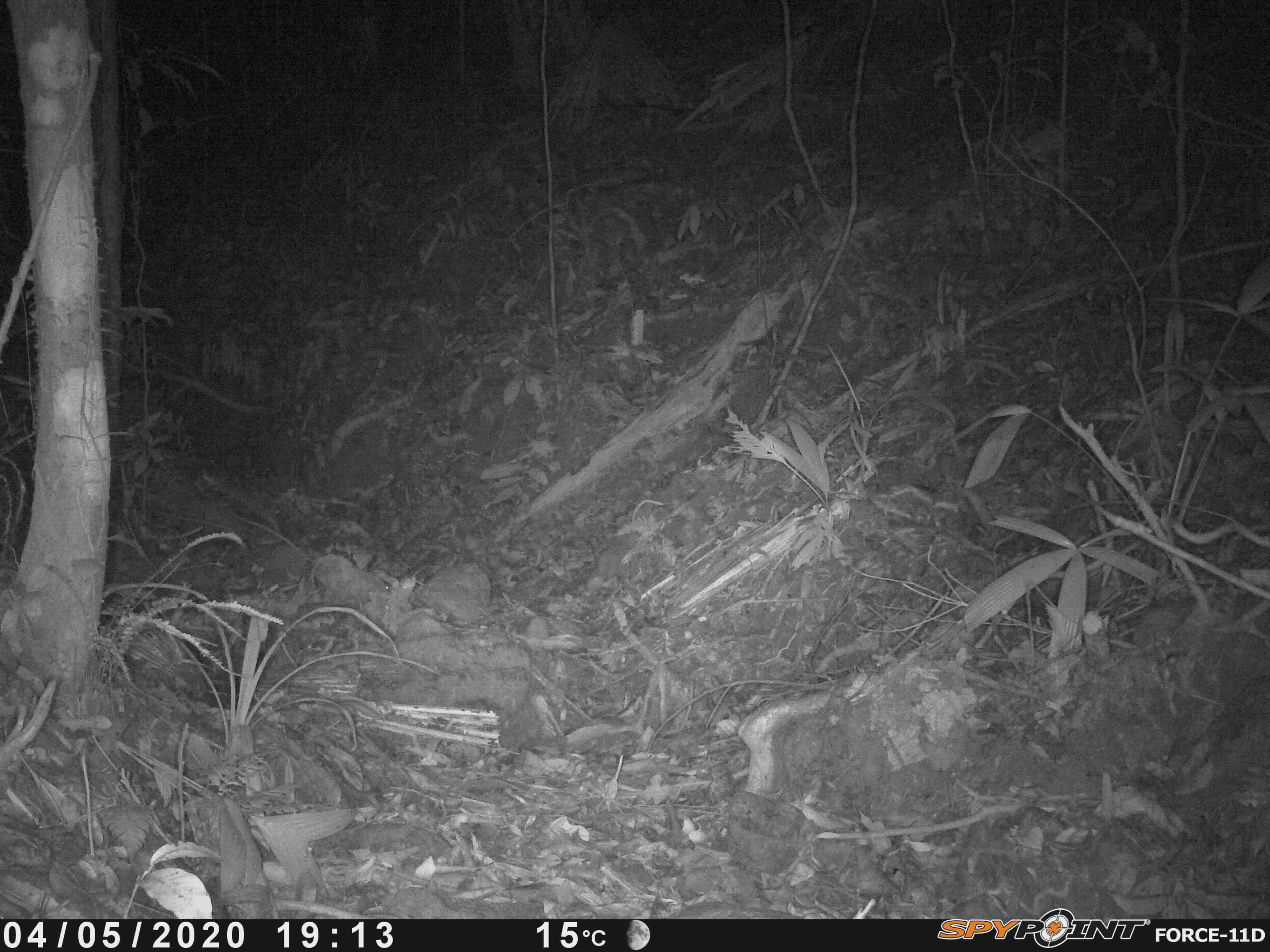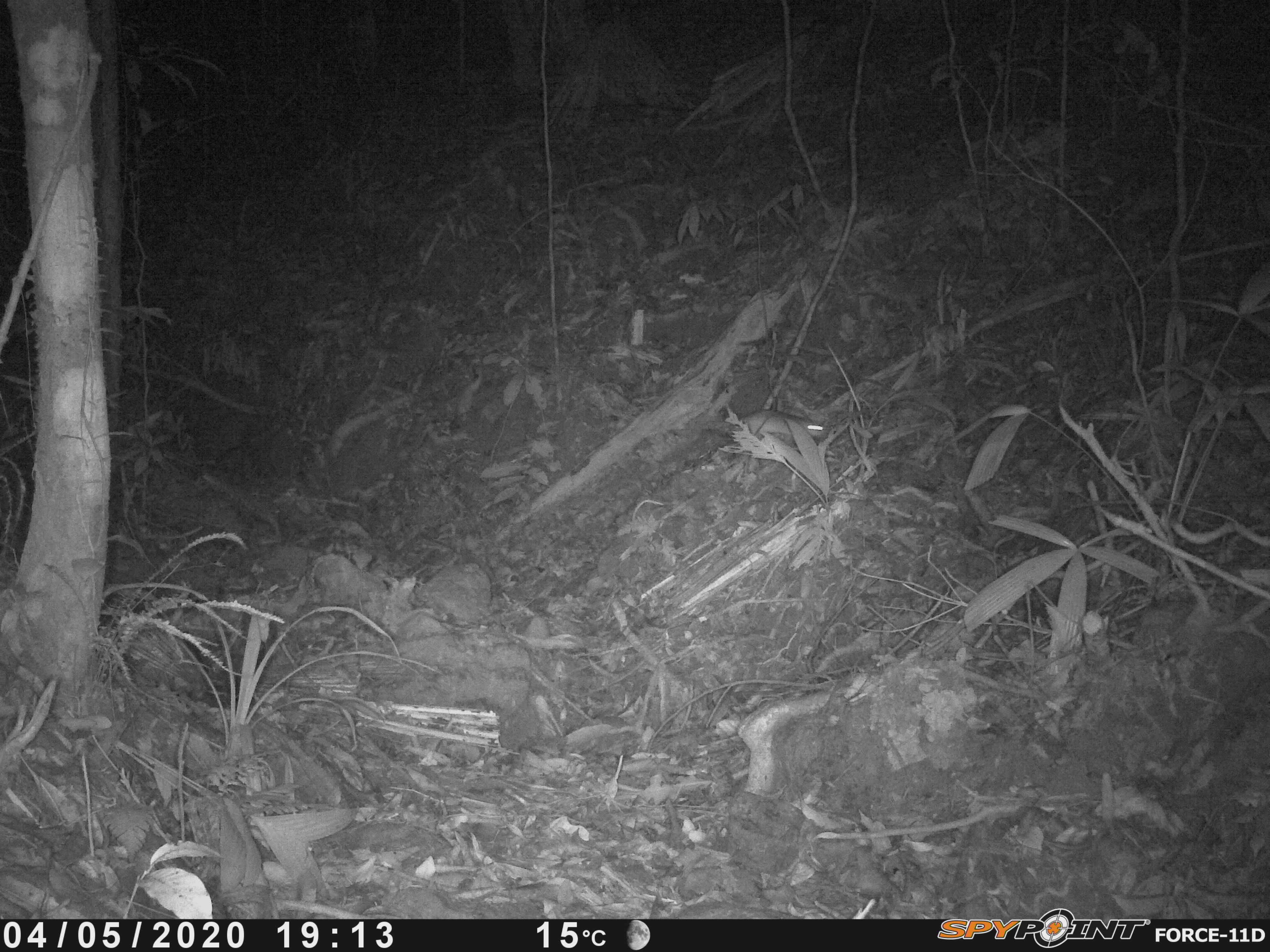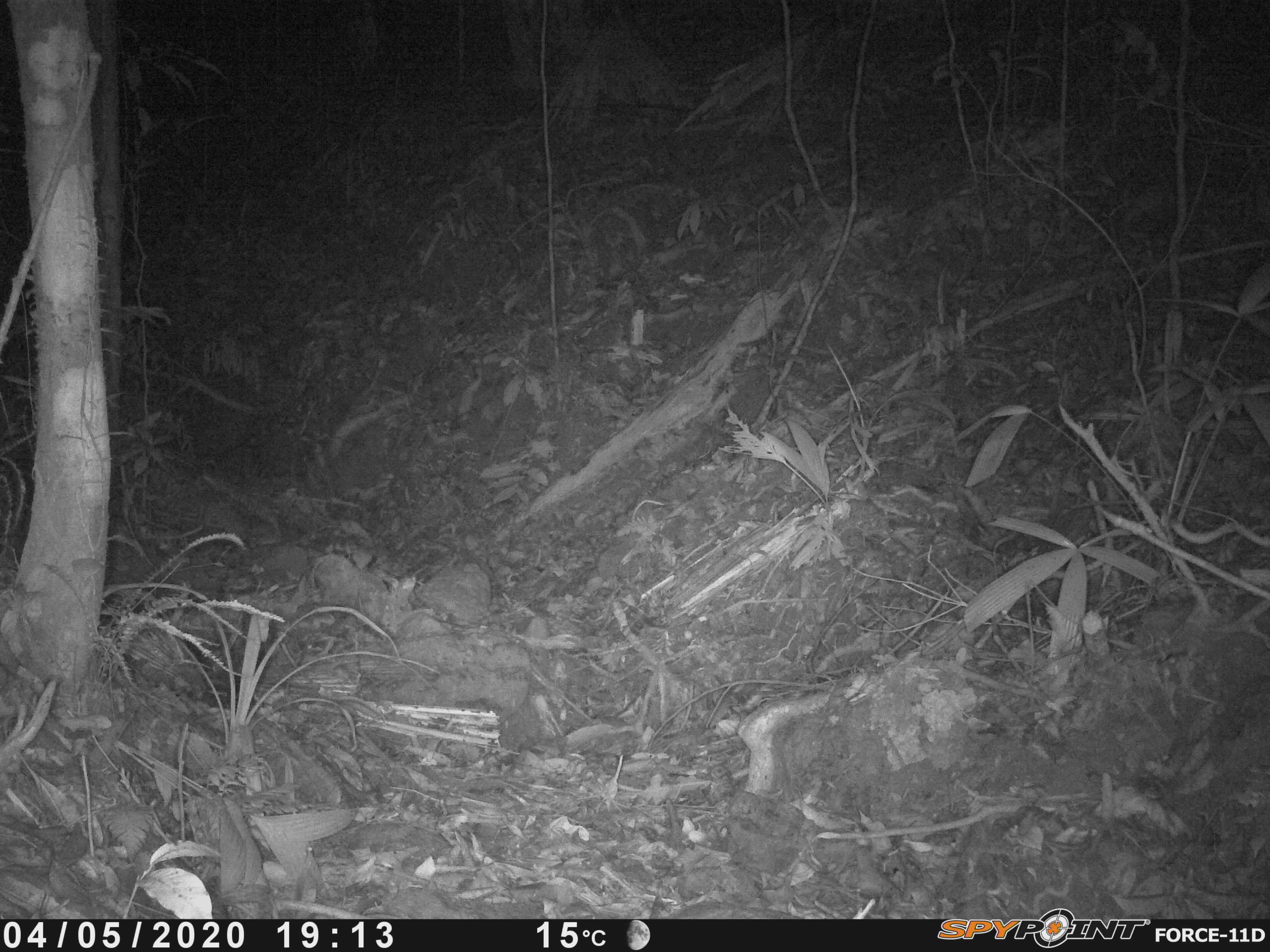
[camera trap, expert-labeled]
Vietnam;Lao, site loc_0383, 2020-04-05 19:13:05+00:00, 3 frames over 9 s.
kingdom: Animalia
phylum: Chordata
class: Mammalia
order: Rodentia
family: Muridae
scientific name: Muridae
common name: old-world mice and rats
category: unidentified murid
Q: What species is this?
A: Unidentified murid (old-world mice and rats) (Muridae).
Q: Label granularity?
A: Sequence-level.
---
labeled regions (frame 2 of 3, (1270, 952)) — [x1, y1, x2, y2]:
unidentified murid: [734, 408, 828, 441]